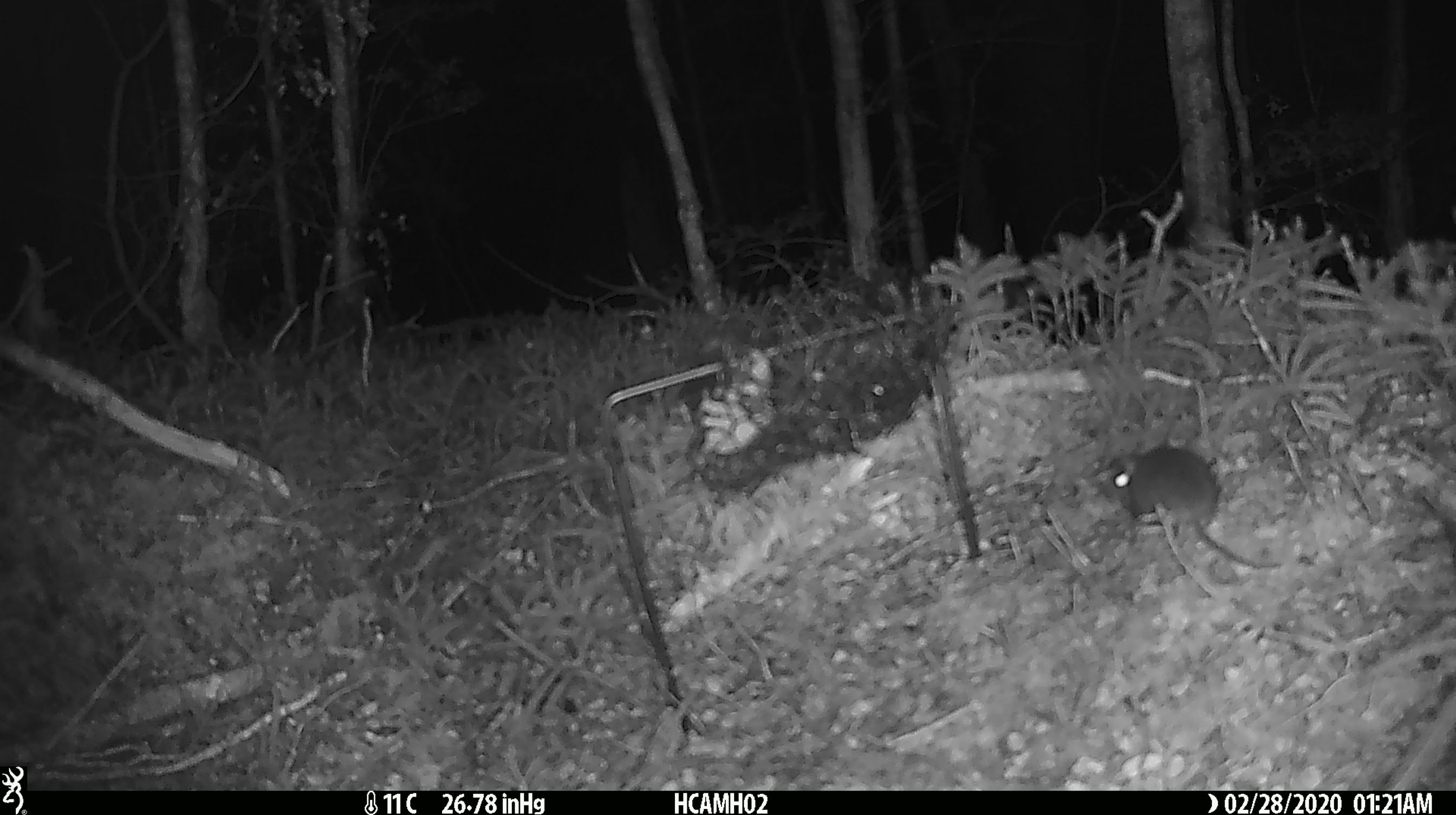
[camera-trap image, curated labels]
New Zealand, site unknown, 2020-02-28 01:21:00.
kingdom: Animalia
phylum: Chordata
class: Mammalia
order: Rodentia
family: Muridae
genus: Mus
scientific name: Mus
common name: mouse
Mouse (Mus).